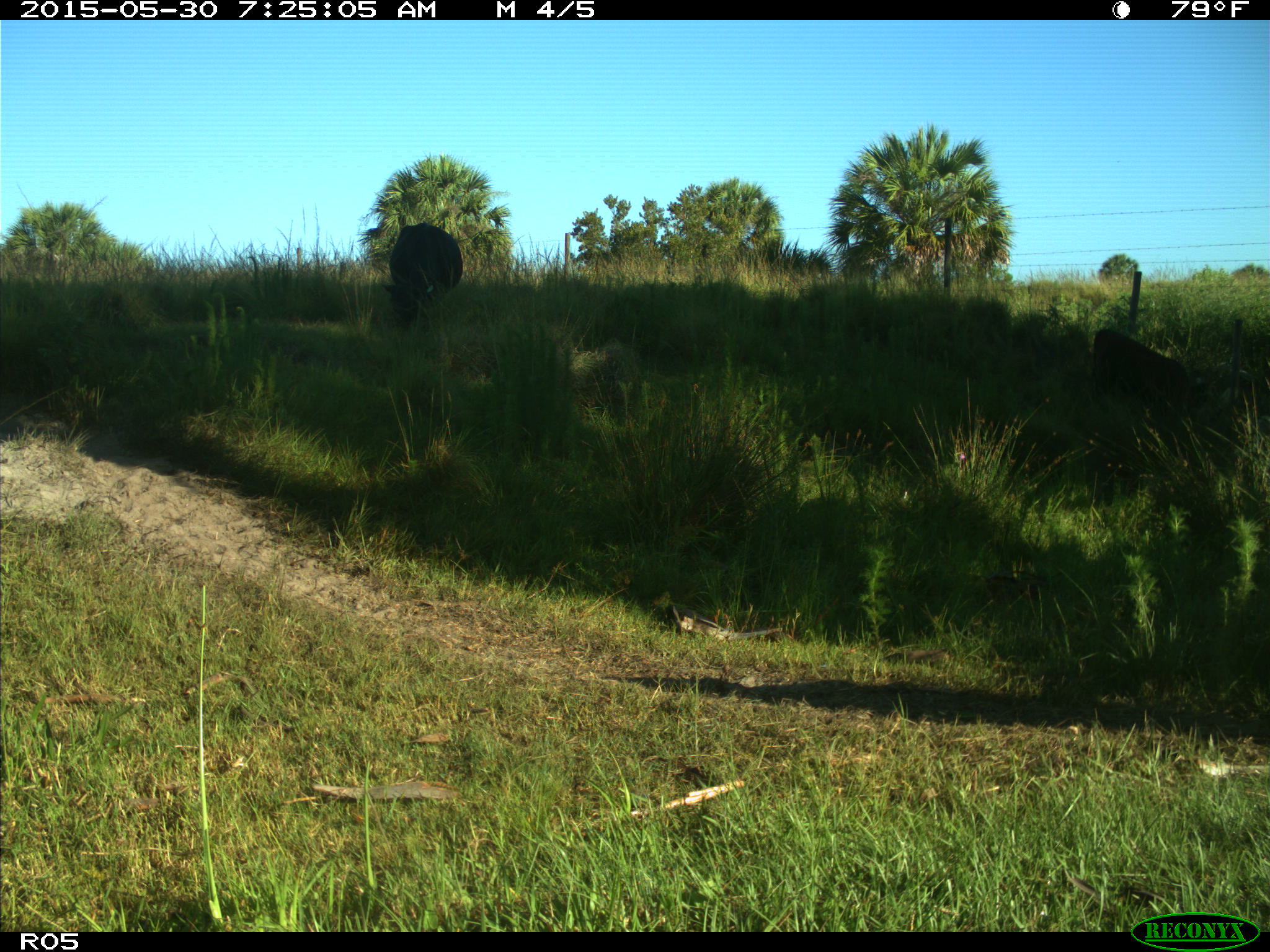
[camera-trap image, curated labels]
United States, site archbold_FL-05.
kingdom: Animalia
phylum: Chordata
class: Mammalia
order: Artiodactyla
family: Bovidae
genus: Bos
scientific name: Bos taurus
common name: domestic cow